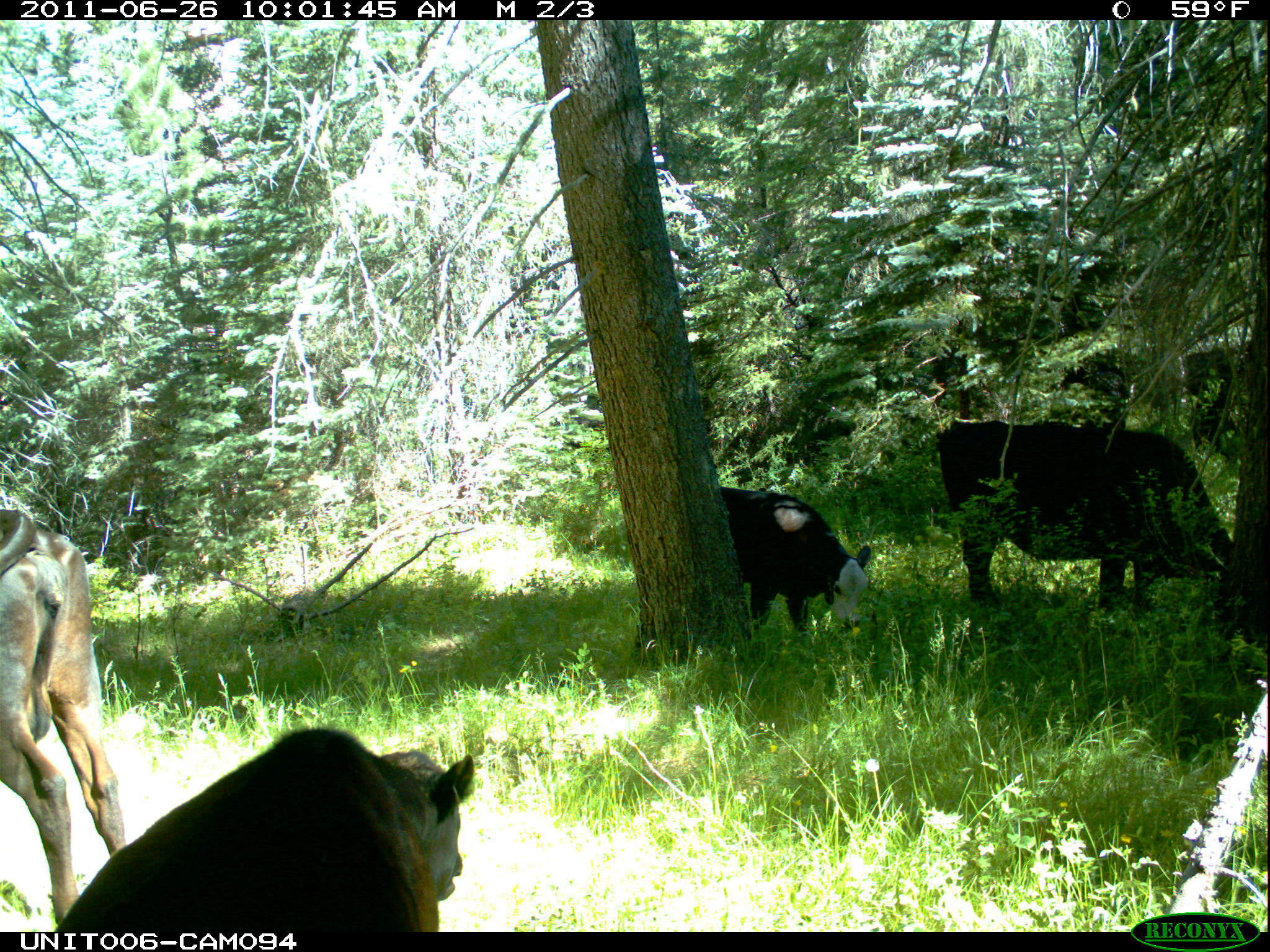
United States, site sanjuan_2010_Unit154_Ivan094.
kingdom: Animalia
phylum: Chordata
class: Mammalia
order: Artiodactyla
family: Bovidae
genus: Bos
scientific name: Bos taurus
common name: domestic cow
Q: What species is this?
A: Bos taurus (domestic cow).